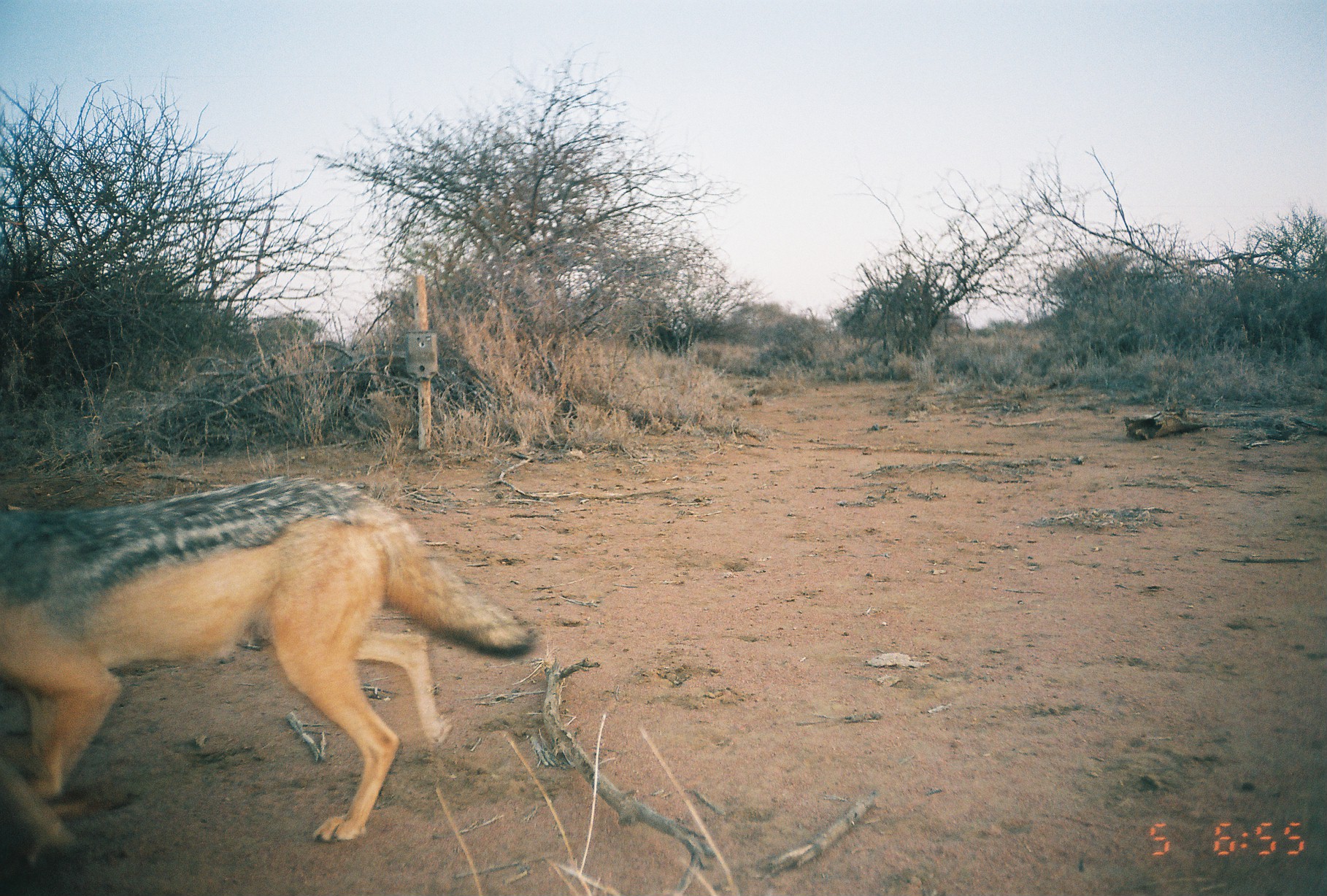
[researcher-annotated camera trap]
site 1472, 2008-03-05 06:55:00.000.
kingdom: Animalia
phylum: Chordata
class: Mammalia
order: Carnivora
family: Canidae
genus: Lupulella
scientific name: Lupulella mesomelas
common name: black-backed jackal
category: canis mesomelas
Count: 1.